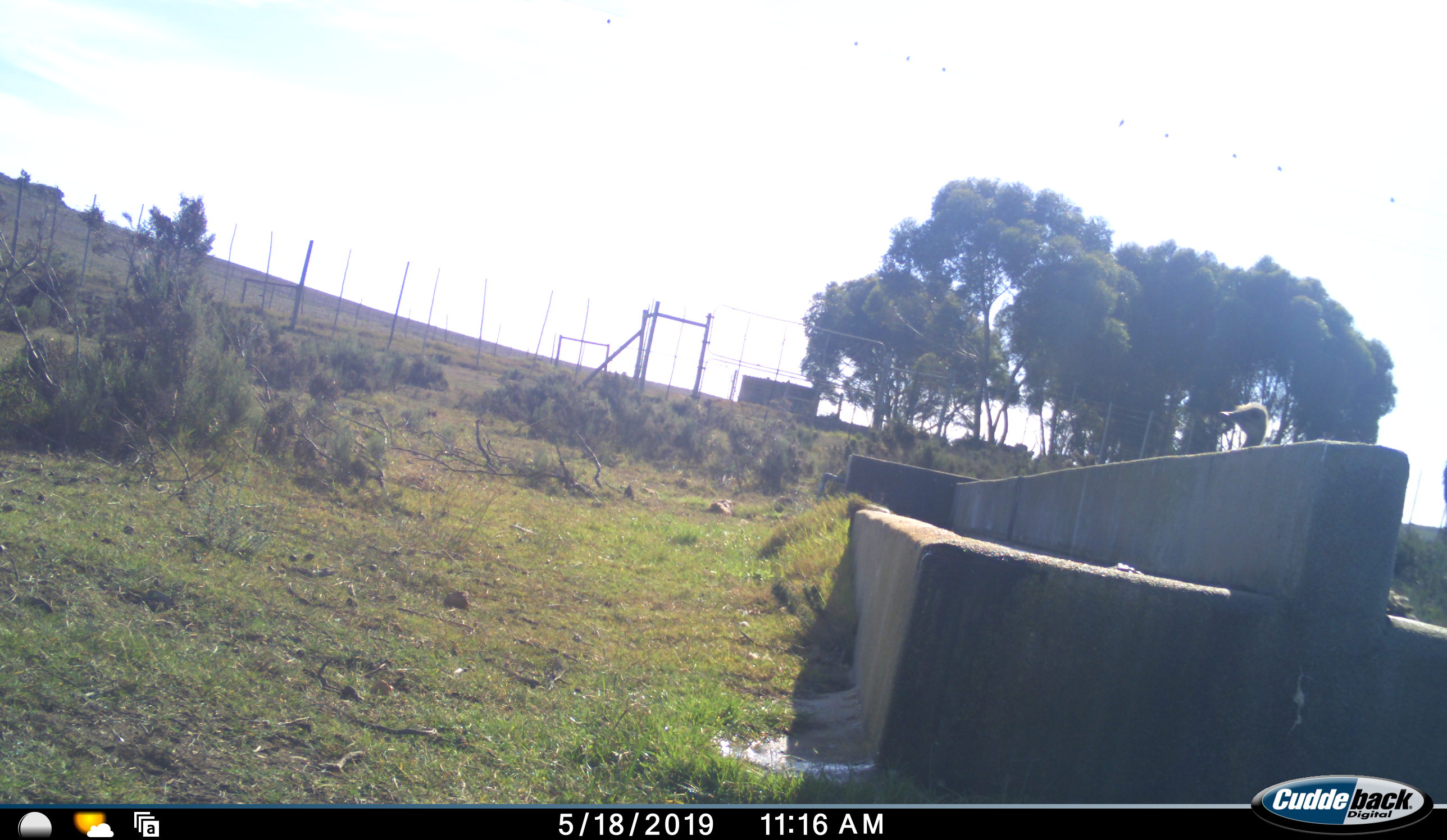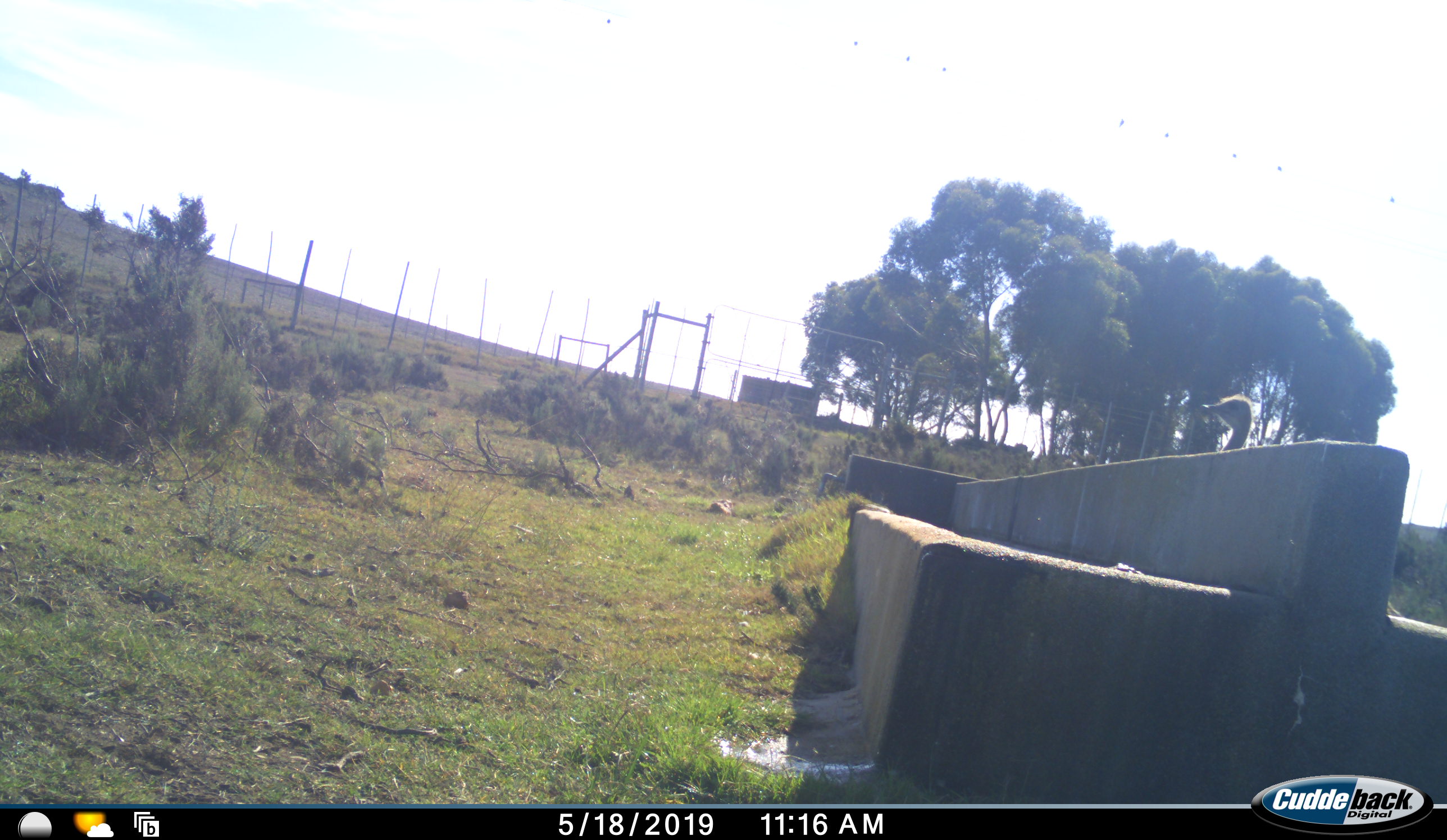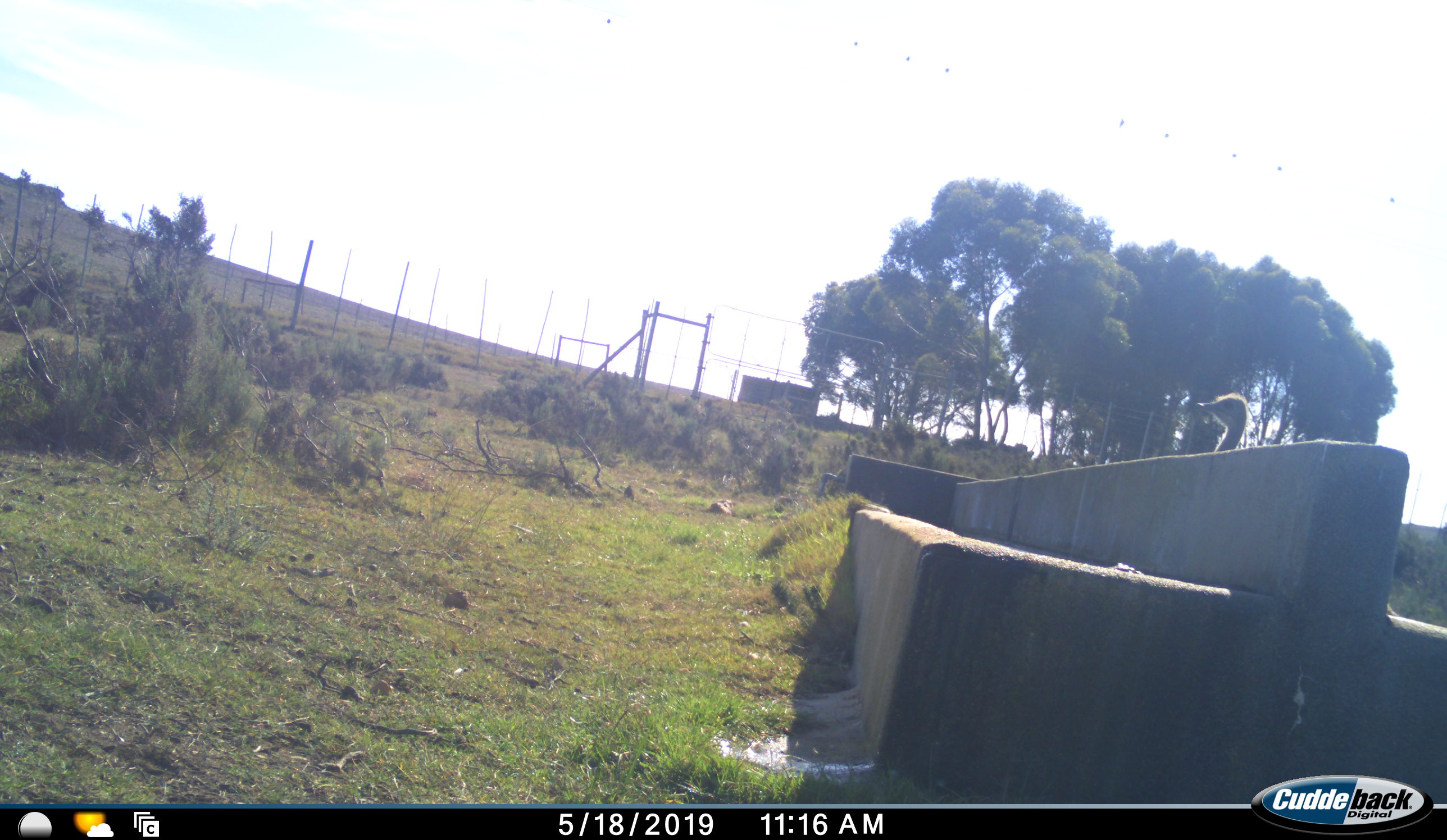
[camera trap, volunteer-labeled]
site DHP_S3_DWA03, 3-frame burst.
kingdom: Animalia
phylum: Chordata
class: Aves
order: Struthioniformes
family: Struthionidae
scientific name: Struthionidae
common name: ostrich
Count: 1.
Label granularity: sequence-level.